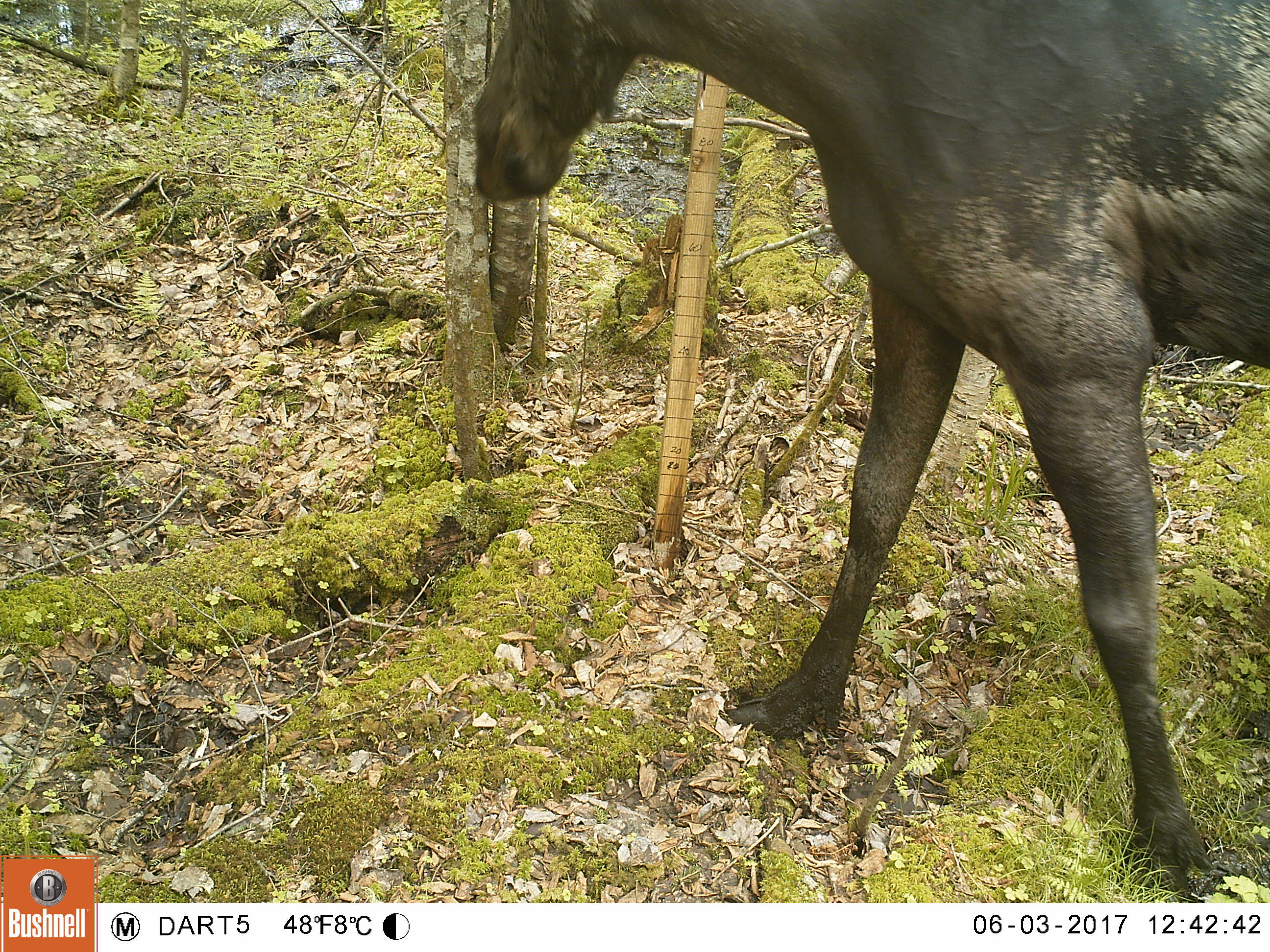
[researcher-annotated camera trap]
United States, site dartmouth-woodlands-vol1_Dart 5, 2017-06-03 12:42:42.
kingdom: Animalia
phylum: Chordata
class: Mammalia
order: Artiodactyla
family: Cervidae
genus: Alces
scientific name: Alces alces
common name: moose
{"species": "moose (Alces alces)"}